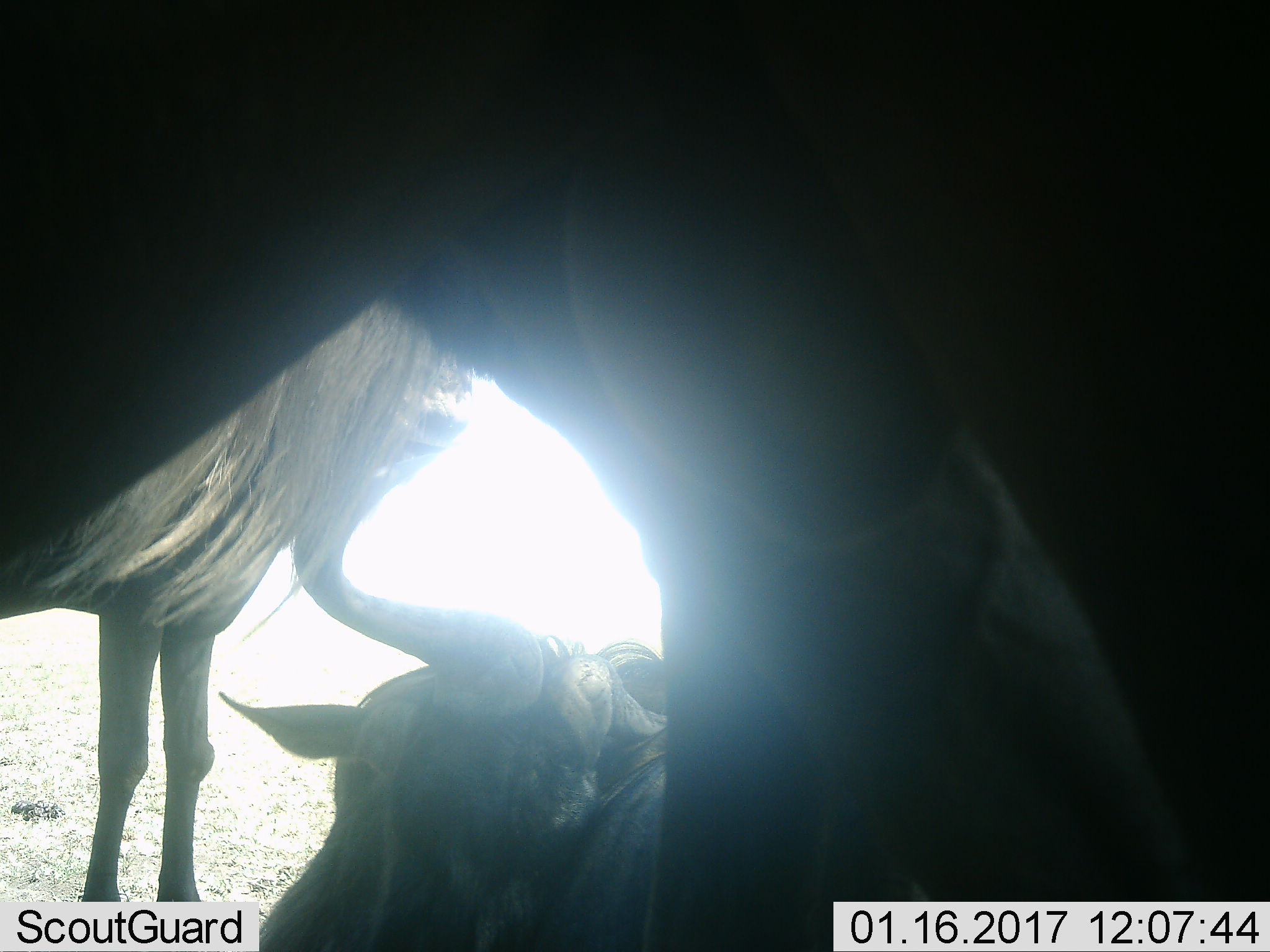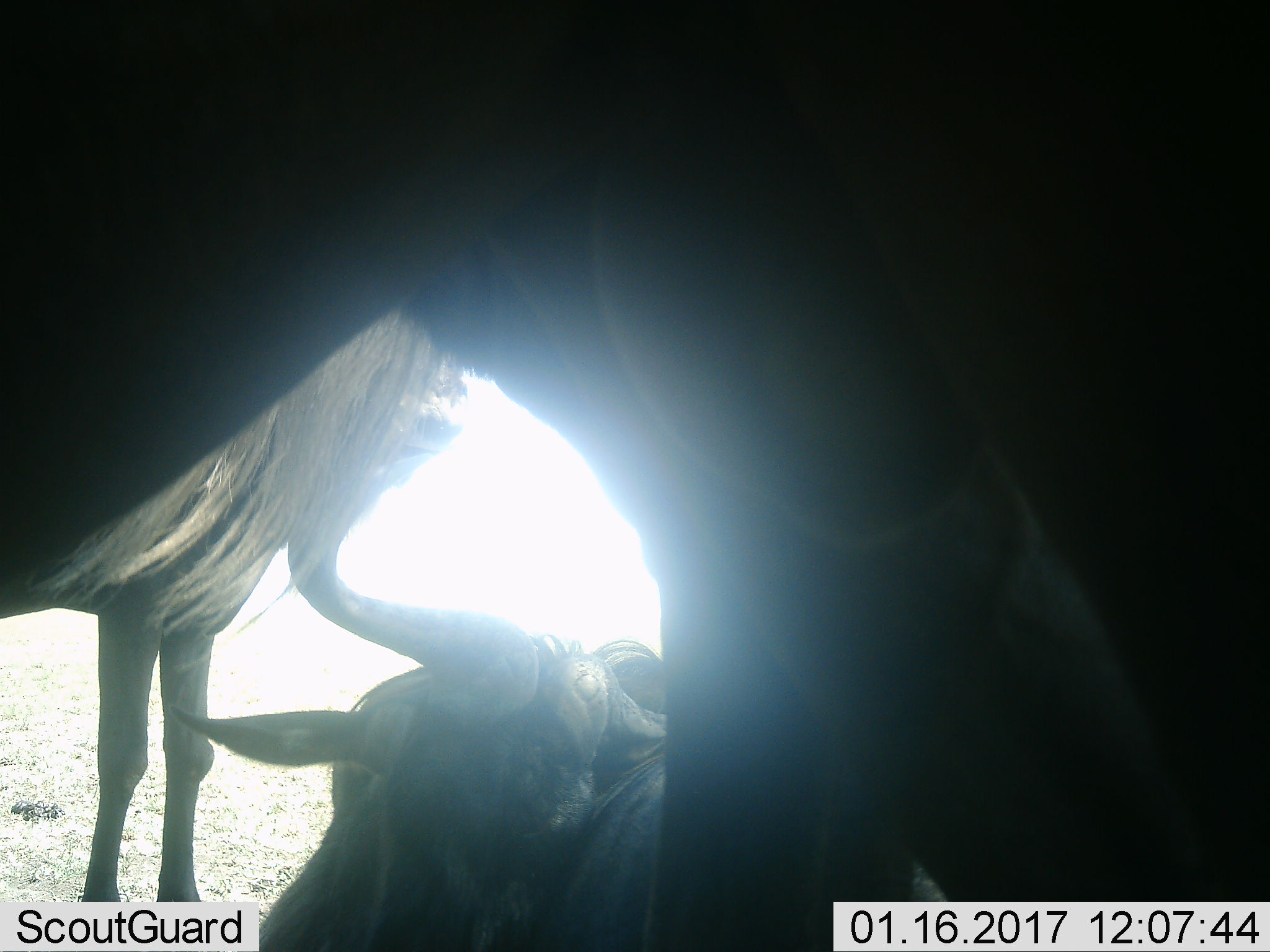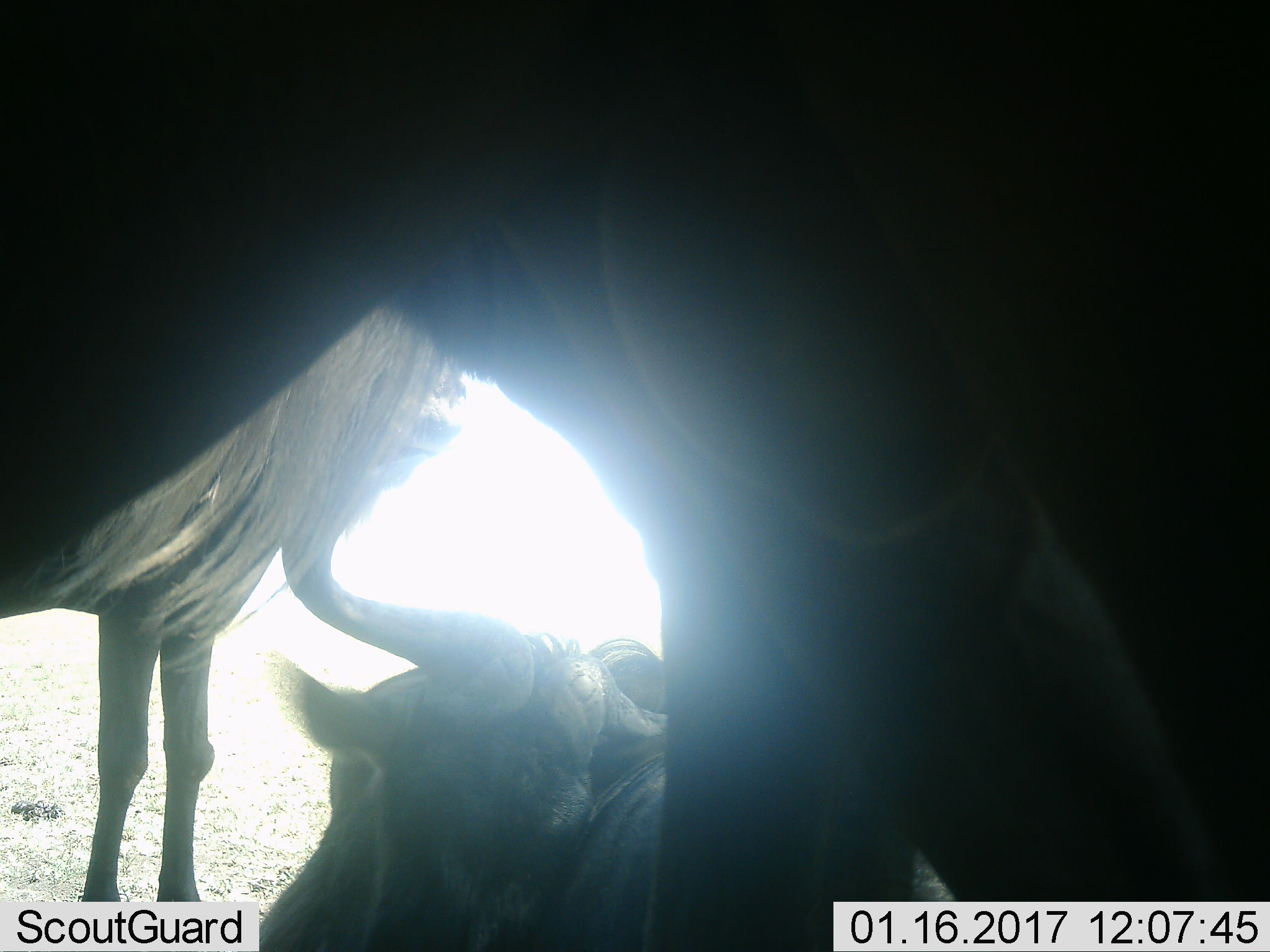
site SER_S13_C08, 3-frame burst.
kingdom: Animalia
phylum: Chordata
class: Mammalia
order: Artiodactyla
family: Bovidae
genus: Connochaetes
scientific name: Connochaetes taurinus taurinus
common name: blue wildebeest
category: wildebeestblue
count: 3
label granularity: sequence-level